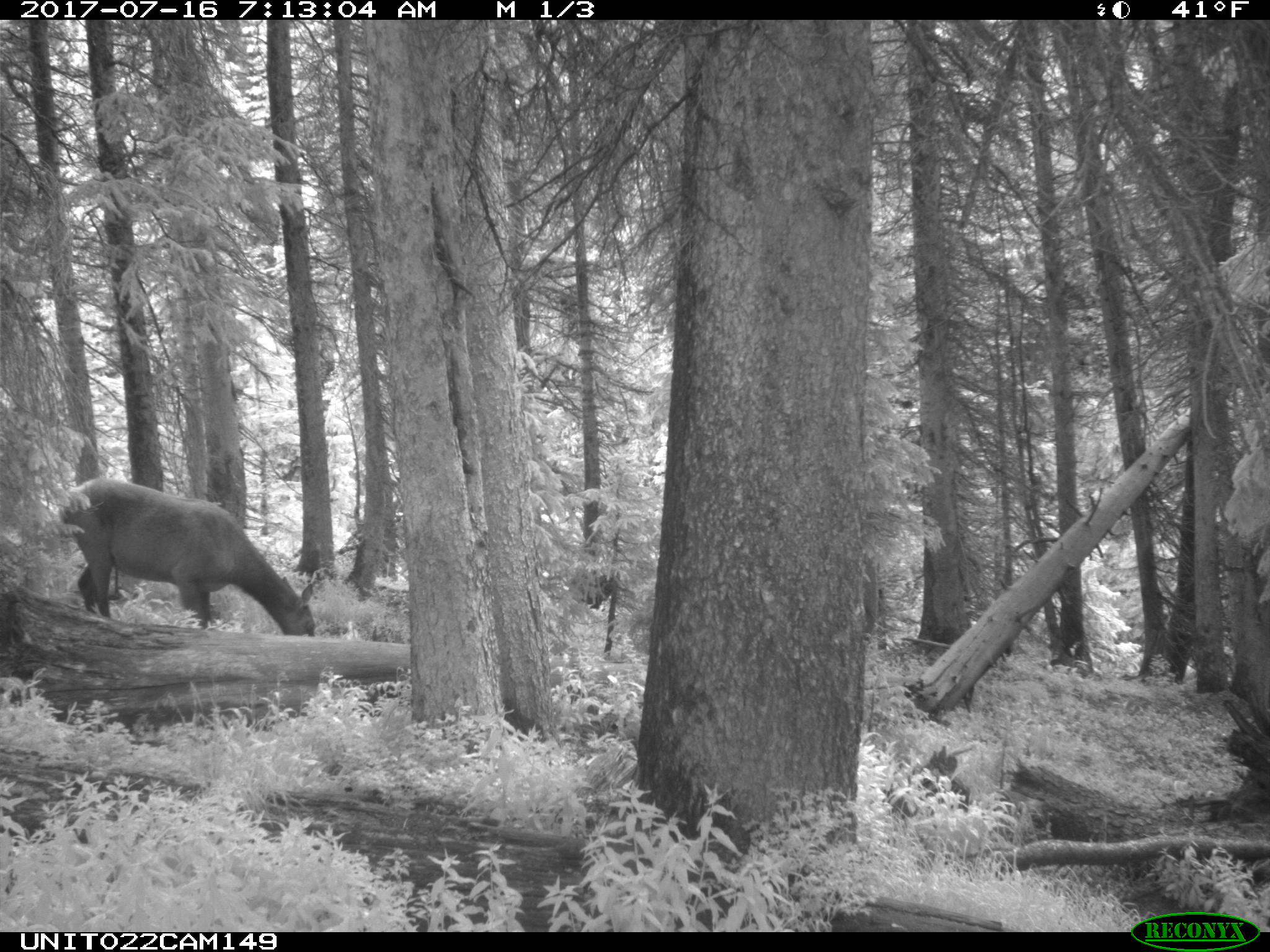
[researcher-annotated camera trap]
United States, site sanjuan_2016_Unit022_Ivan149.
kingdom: Animalia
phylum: Chordata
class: Mammalia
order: Artiodactyla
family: Cervidae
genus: Cervus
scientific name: Cervus elaphus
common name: red deer